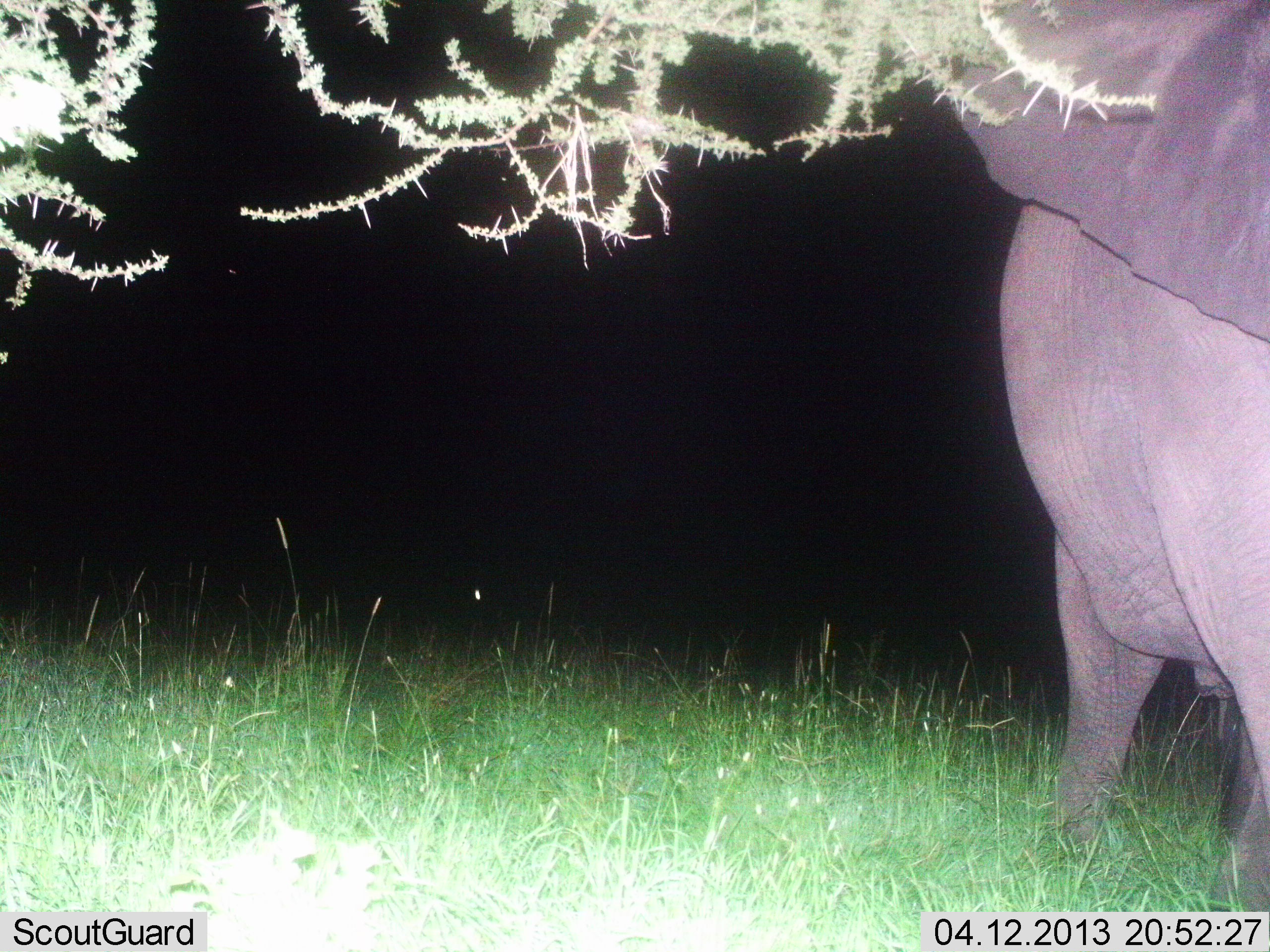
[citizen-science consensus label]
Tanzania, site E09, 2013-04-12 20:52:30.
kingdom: Animalia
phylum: Chordata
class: Mammalia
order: Proboscidea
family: Elephantidae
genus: Loxodonta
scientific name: Loxodonta africana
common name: african bush elephant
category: elephant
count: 1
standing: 81%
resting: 0%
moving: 24%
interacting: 0%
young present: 0%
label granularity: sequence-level